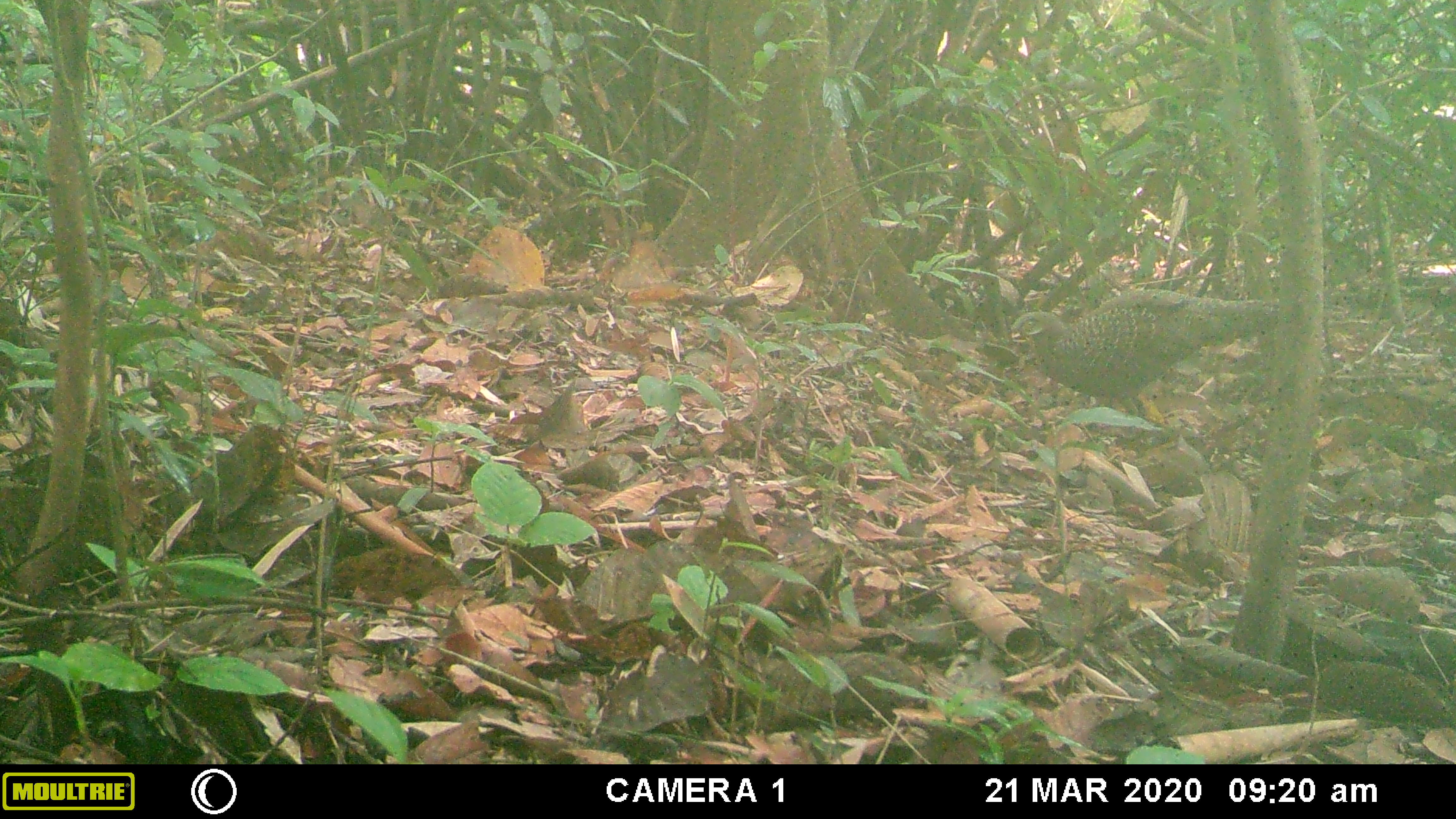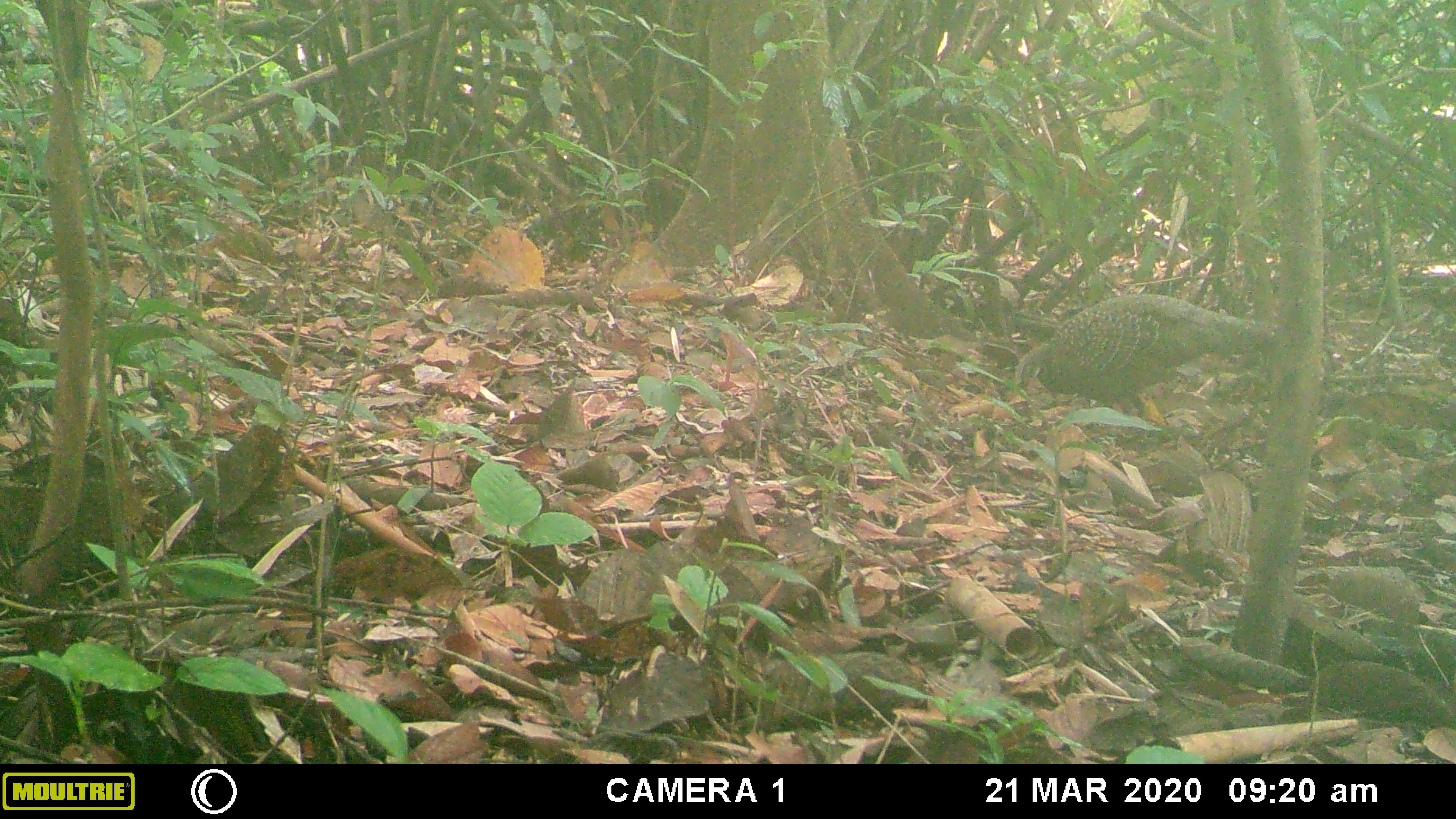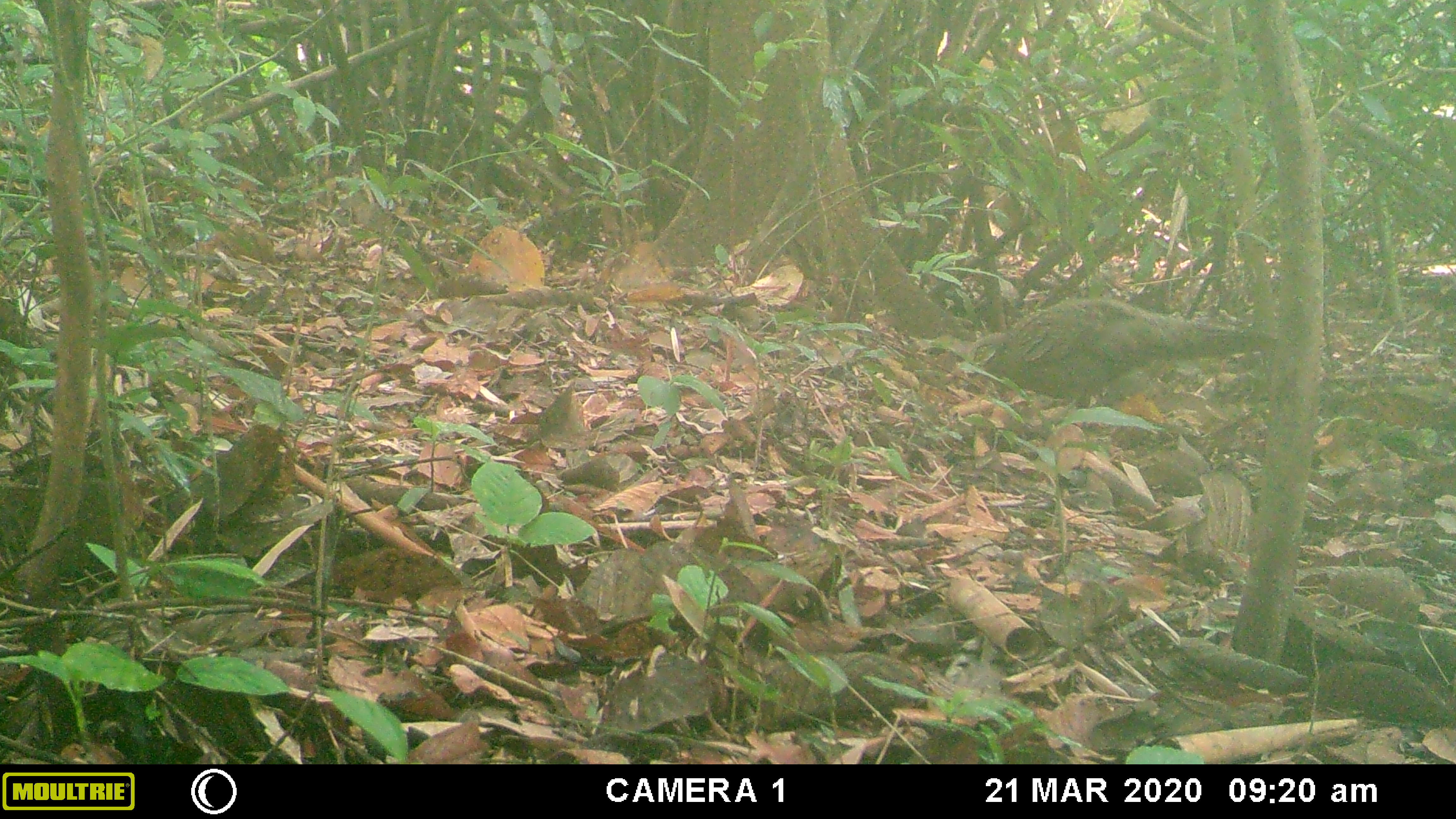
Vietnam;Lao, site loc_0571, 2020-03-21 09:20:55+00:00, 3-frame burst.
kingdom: Animalia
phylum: Chordata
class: Aves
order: Galliformes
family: Phasianidae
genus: Polyplectron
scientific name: Polyplectron bicalcaratum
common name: gray peacock-pheasant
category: grey peacock pheasant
Grey peacock pheasant (gray peacock-pheasant) (Polyplectron bicalcaratum). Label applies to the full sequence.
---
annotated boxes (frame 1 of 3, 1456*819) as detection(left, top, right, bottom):
grey peacock pheasant: detection(1008, 288, 1275, 417)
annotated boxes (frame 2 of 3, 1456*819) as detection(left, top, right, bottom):
grey peacock pheasant: detection(1012, 293, 1277, 418)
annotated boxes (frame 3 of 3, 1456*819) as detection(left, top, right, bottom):
grey peacock pheasant: detection(945, 297, 1276, 409)